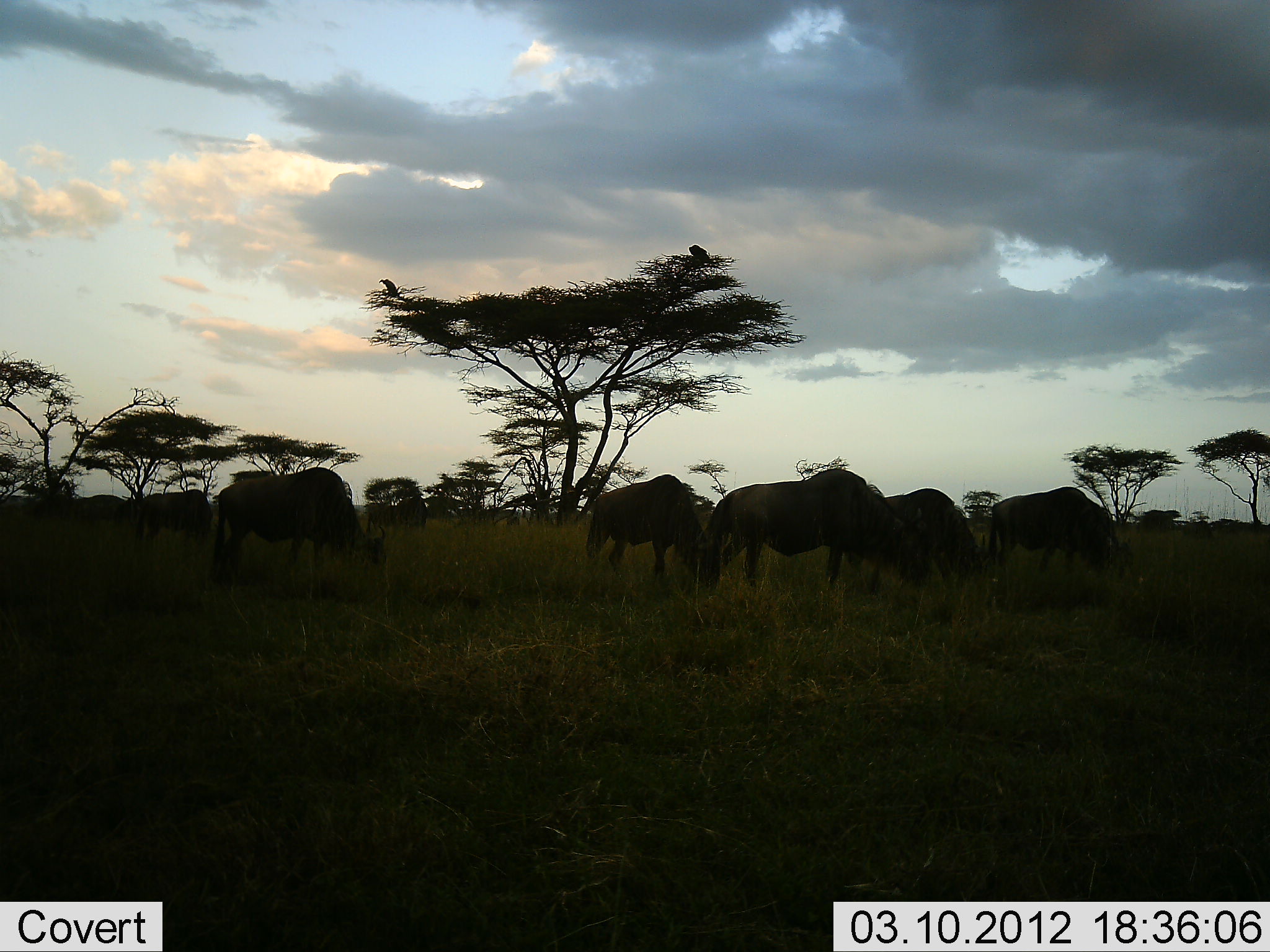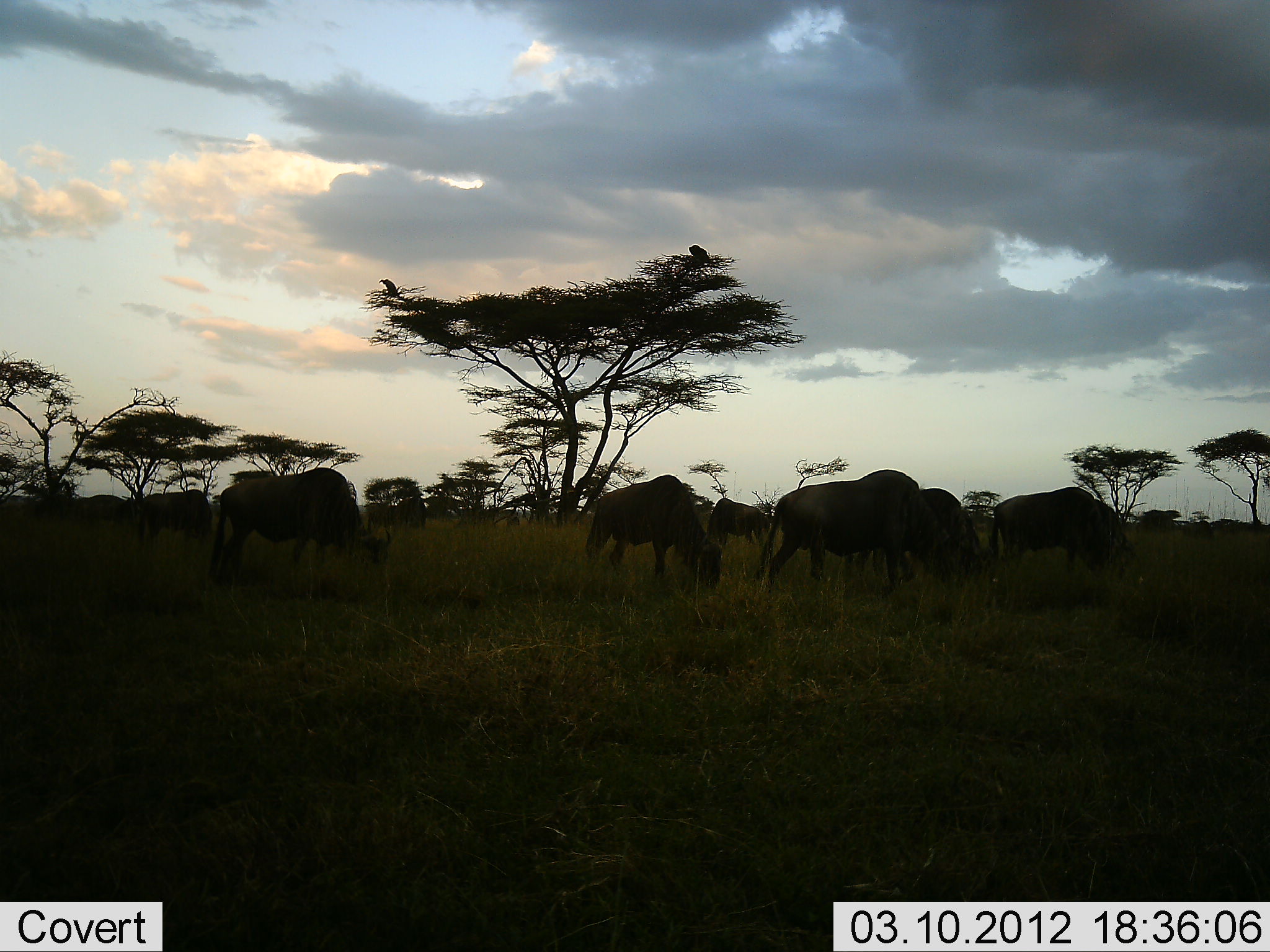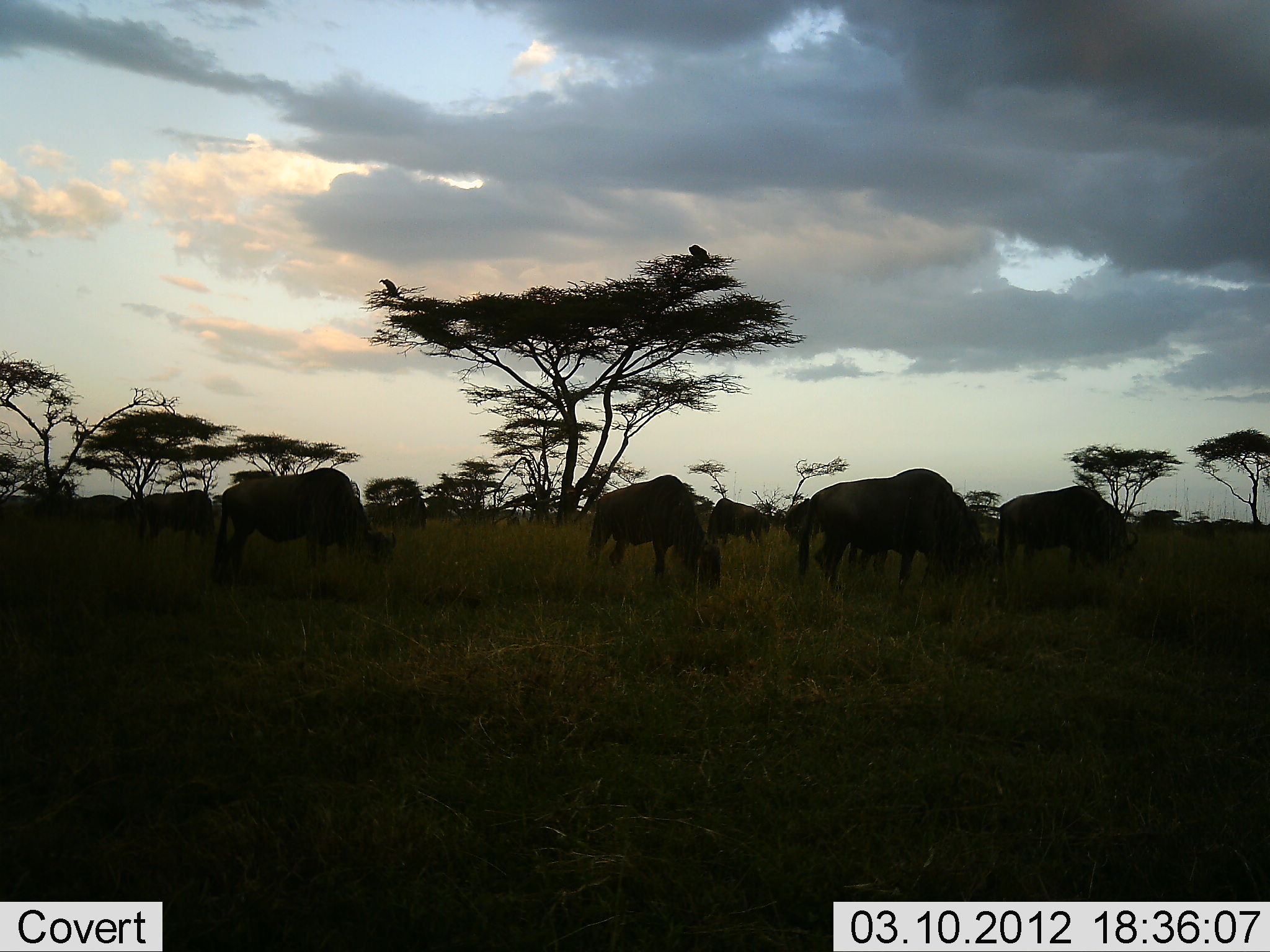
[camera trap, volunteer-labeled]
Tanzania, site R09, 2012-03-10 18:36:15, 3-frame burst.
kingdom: Animalia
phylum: Chordata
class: Mammalia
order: Artiodactyla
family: Bovidae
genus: Connochaetes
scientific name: Connochaetes taurinus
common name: blue wildebeest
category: wildebeest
Wildebeest (blue wildebeest) (Connochaetes taurinus), count 8. Behavior (volunteer vote fractions): standing 17%, resting 0%, moving 26%, interacting 0%. Young present (vote fraction): 4%. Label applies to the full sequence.